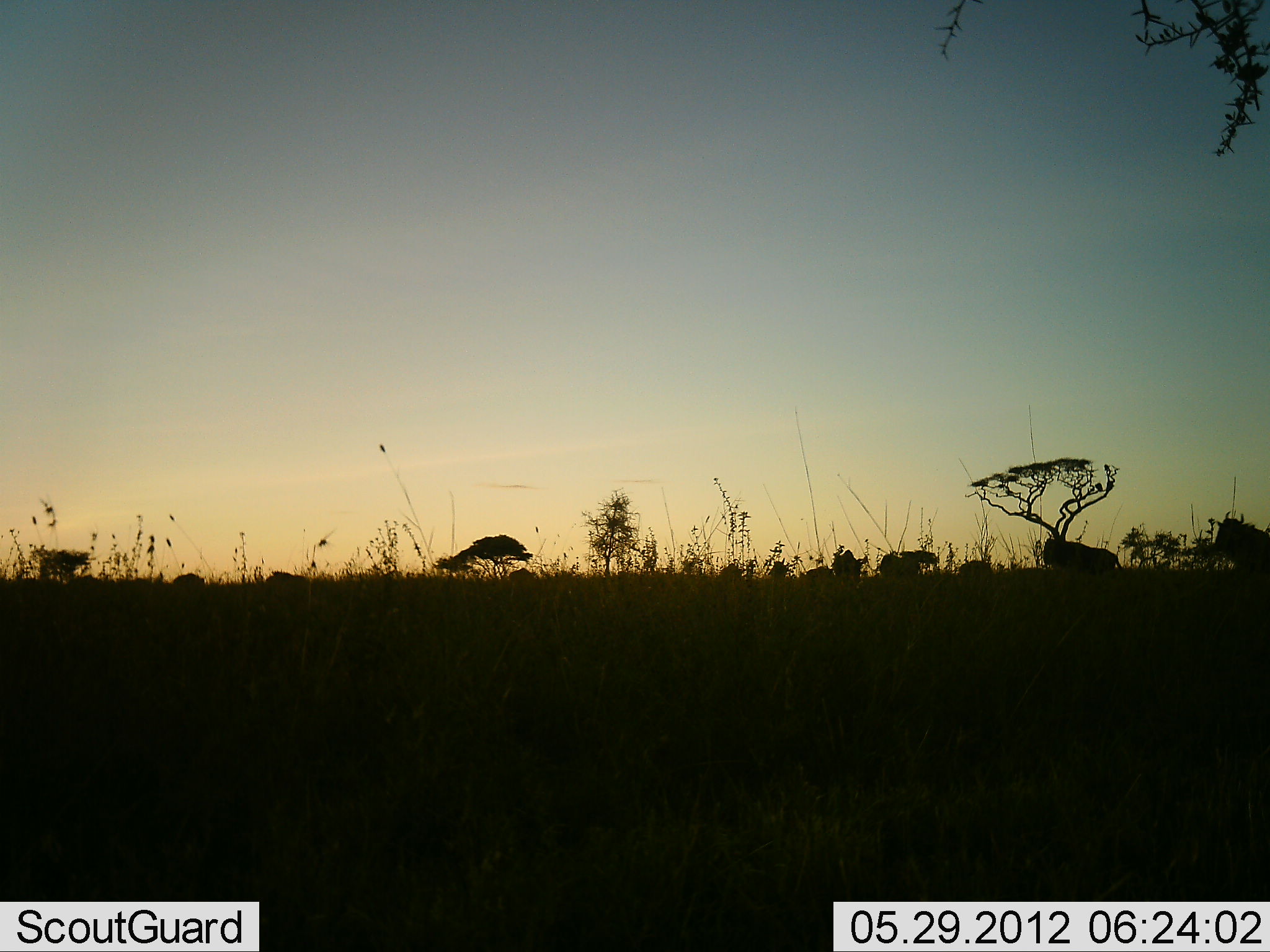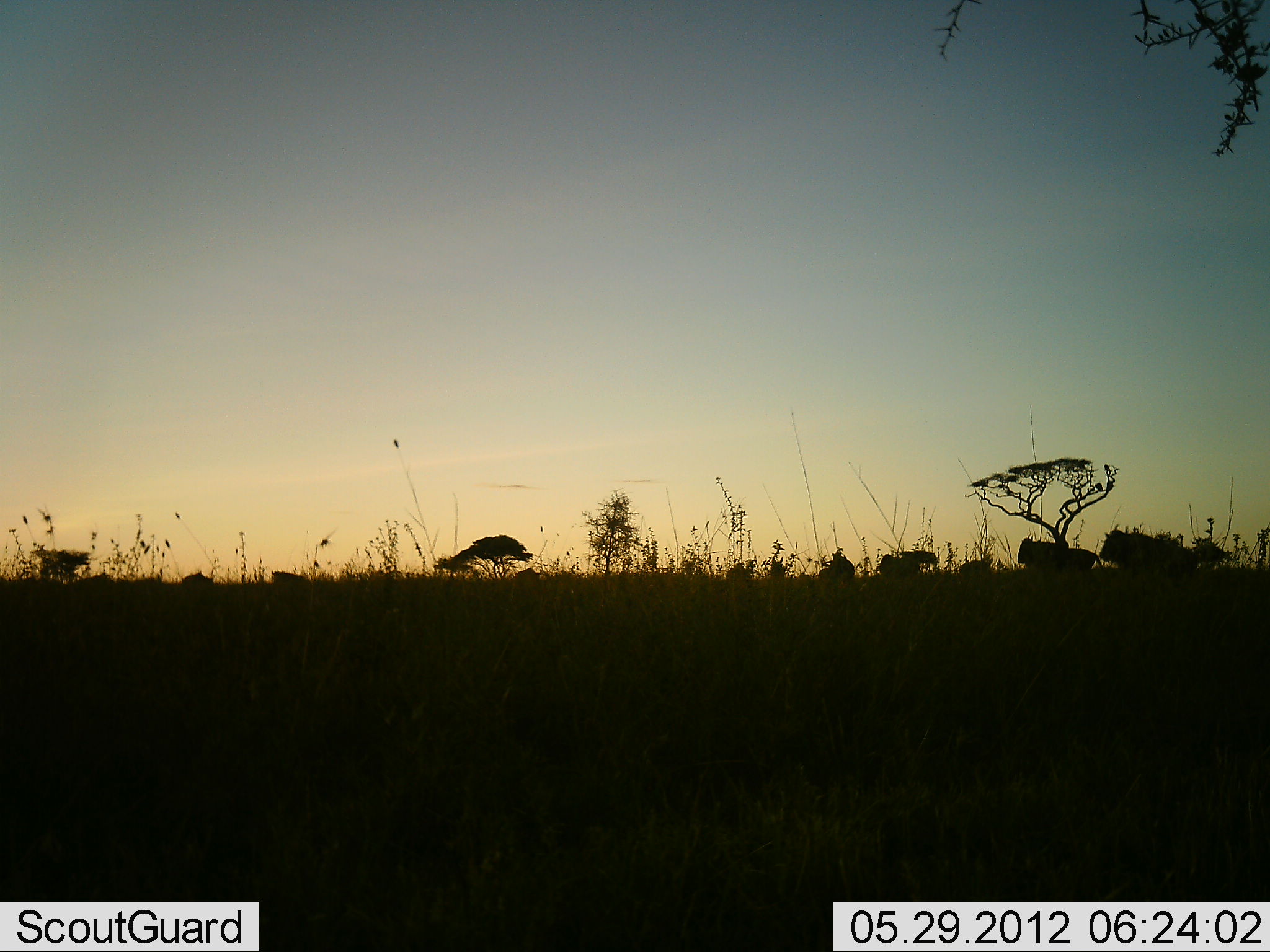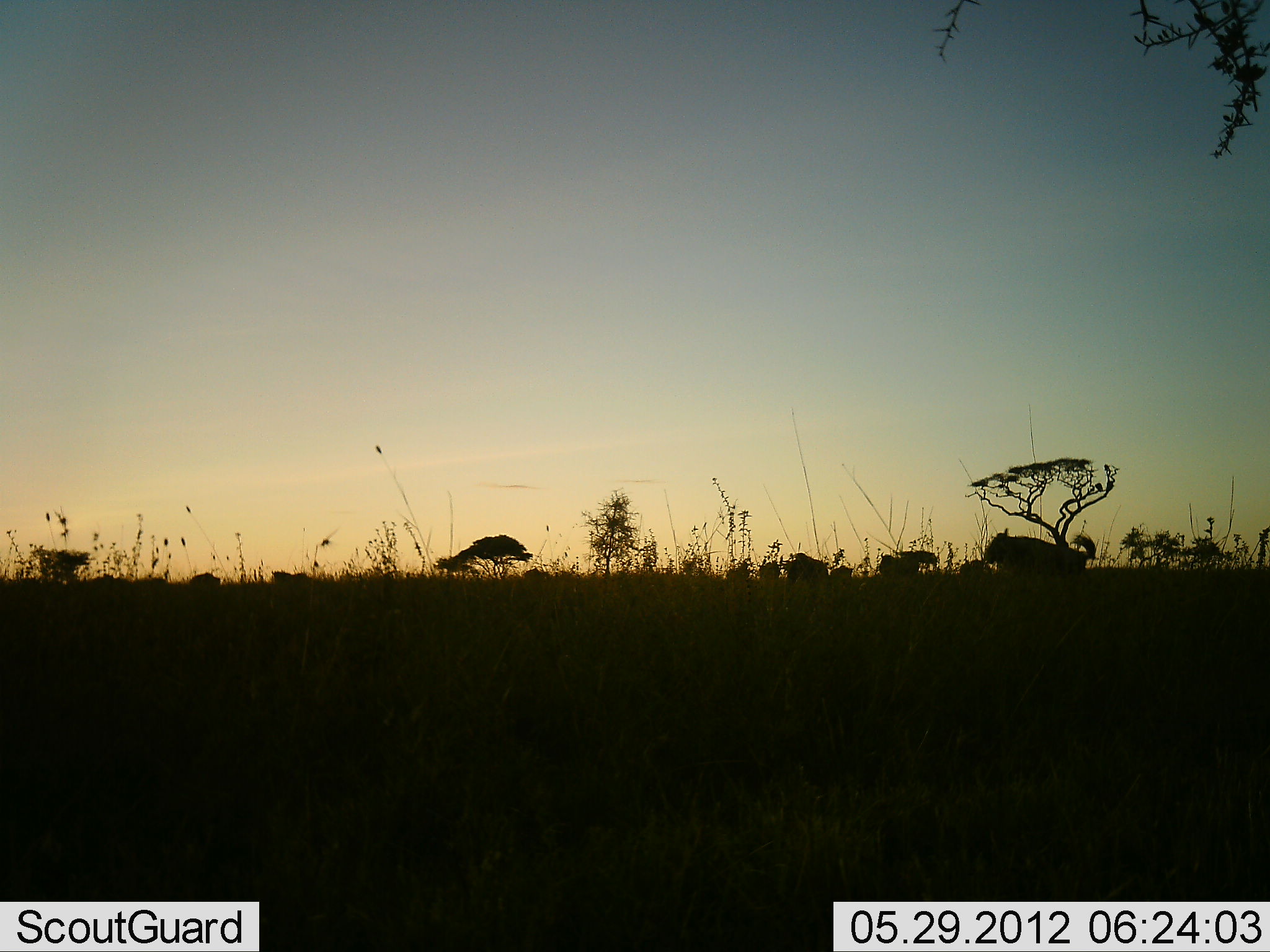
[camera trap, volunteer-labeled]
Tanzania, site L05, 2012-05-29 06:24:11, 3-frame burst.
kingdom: Animalia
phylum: Chordata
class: Mammalia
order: Artiodactyla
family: Bovidae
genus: Connochaetes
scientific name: Connochaetes taurinus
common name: blue wildebeest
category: wildebeest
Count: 9.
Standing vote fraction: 10%.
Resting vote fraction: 0%.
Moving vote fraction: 100%.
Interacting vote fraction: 0%.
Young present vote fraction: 0%.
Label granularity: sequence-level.